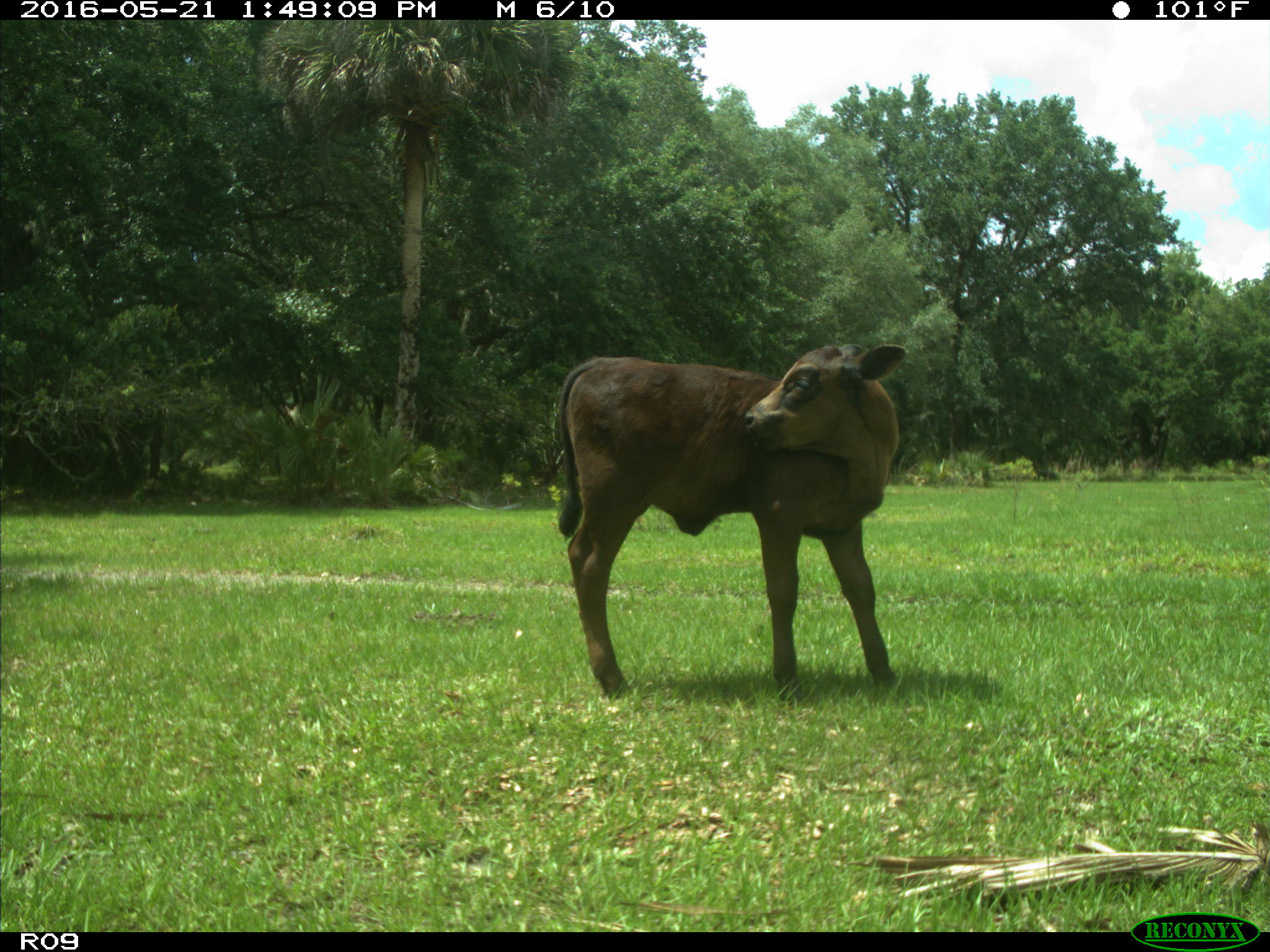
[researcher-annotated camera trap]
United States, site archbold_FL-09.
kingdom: Animalia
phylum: Chordata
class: Mammalia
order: Artiodactyla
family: Bovidae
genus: Bos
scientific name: Bos taurus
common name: domestic cow